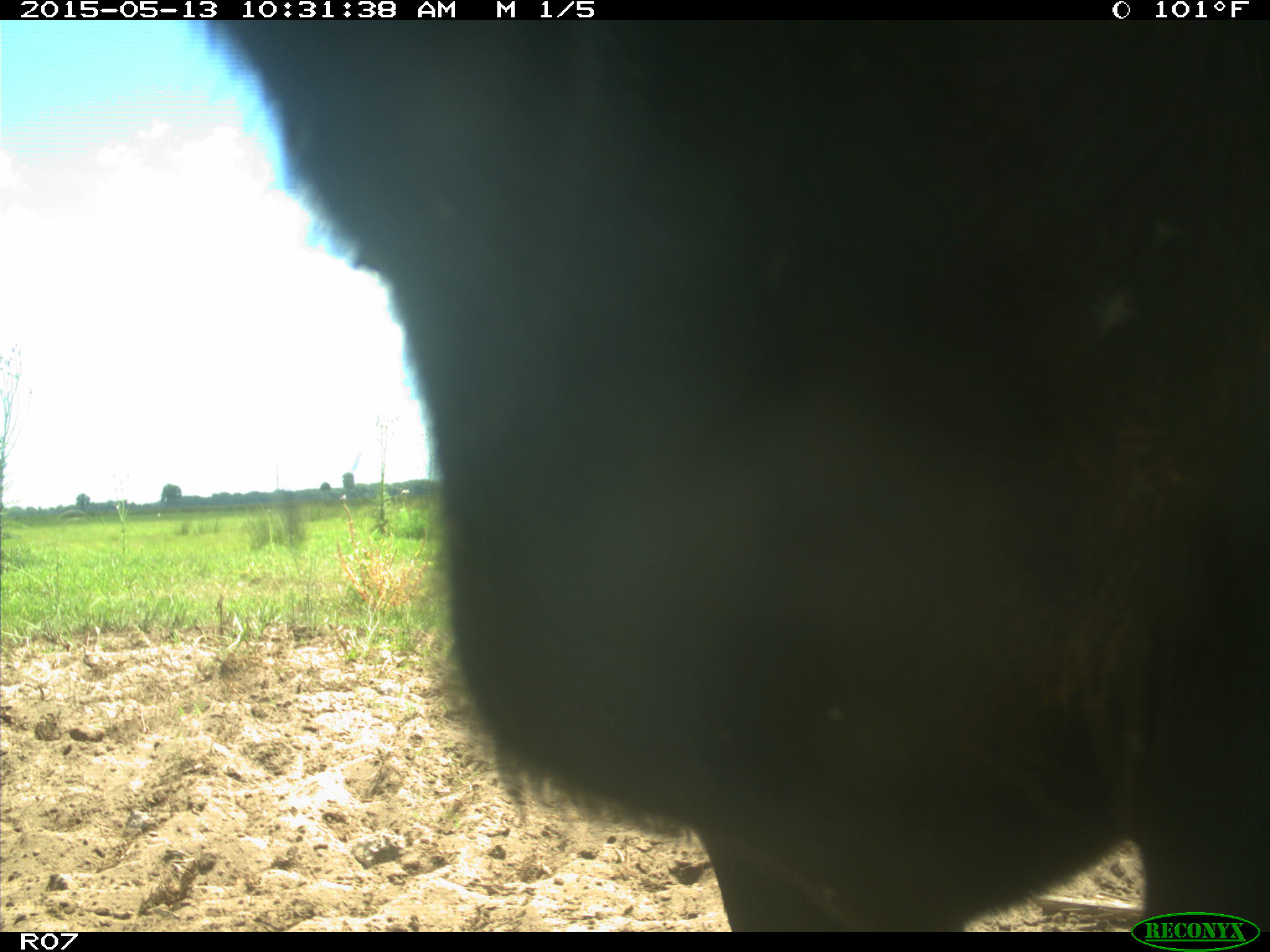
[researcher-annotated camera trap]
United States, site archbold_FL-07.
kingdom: Animalia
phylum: Chordata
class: Mammalia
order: Artiodactyla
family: Bovidae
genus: Bos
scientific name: Bos taurus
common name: domestic cow